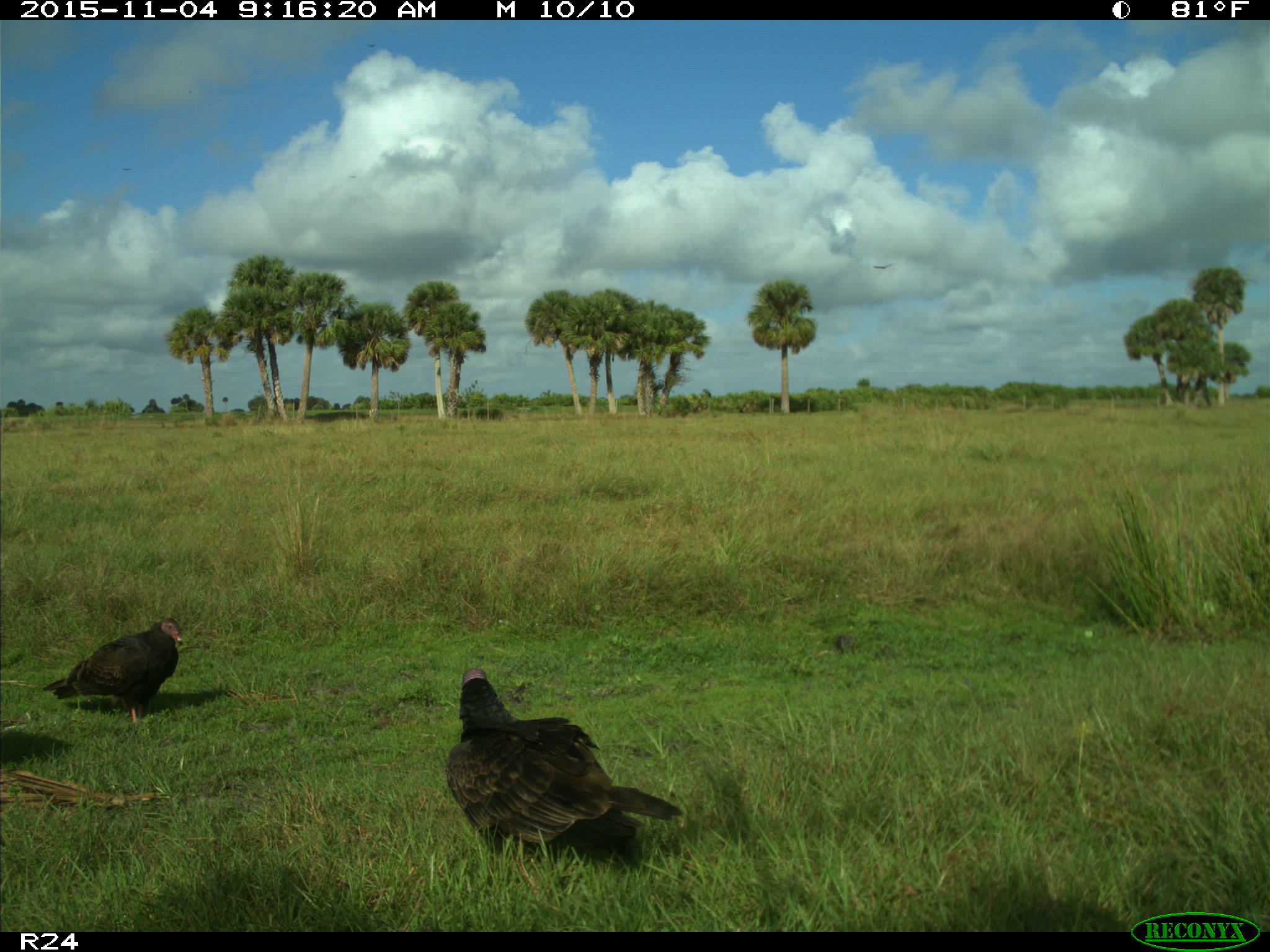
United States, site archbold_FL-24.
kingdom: Animalia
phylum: Chordata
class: Aves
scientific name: Aves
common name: birds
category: unidentified bird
Unidentified bird (birds) (Aves).